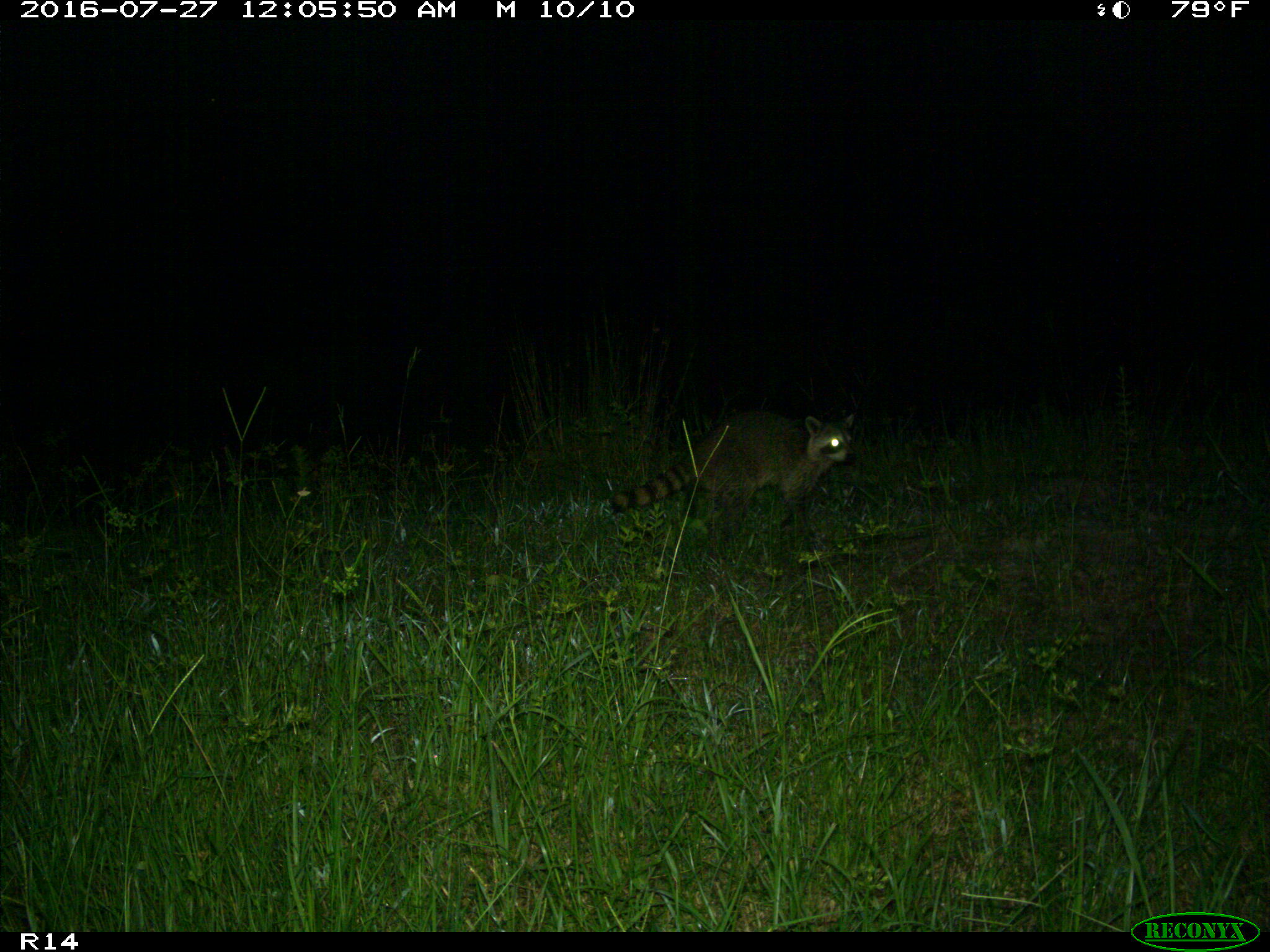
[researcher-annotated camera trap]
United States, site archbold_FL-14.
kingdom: Animalia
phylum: Chordata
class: Mammalia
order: Carnivora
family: Procyonidae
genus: Procyon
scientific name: Procyon lotor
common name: common raccoon